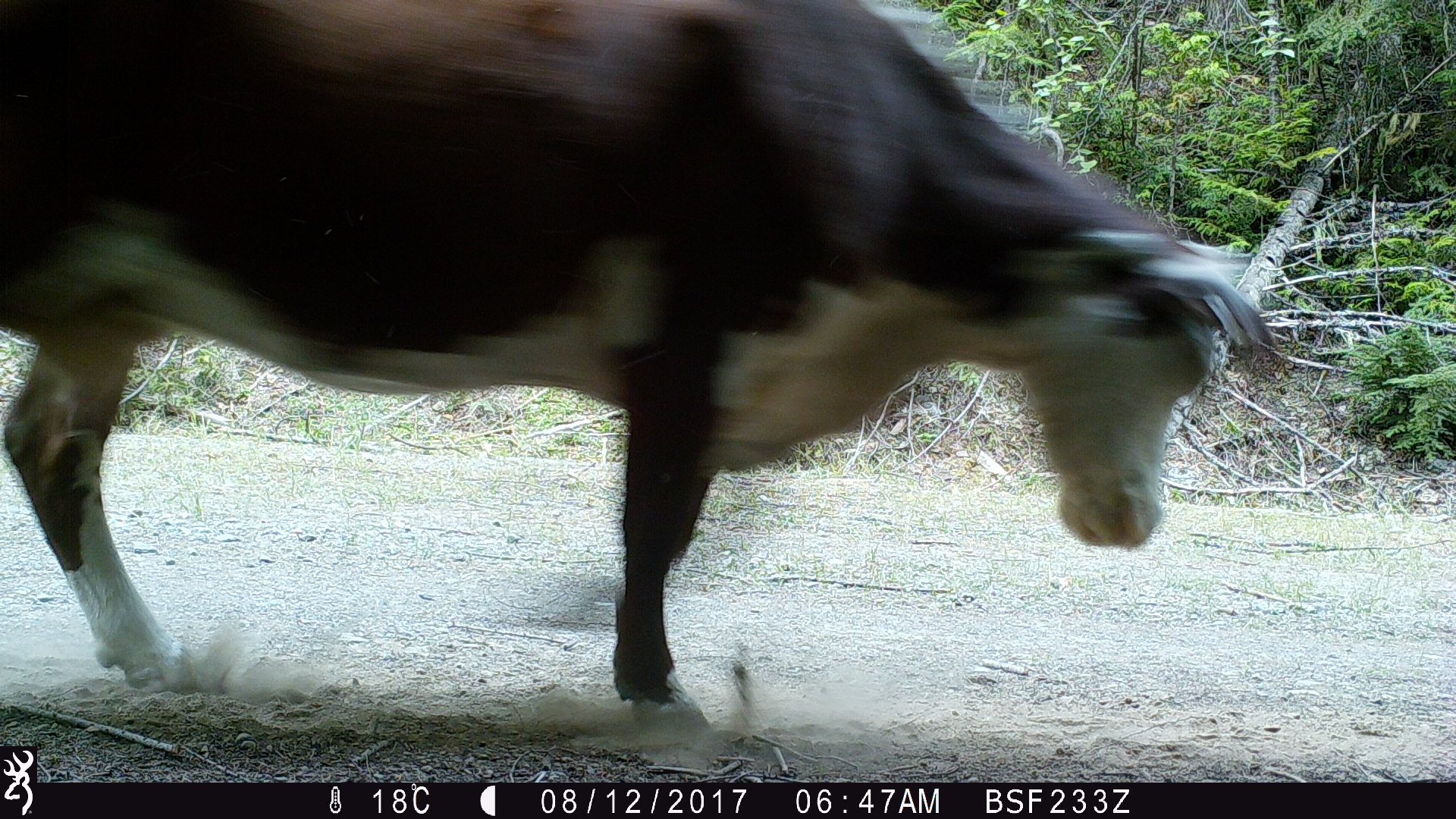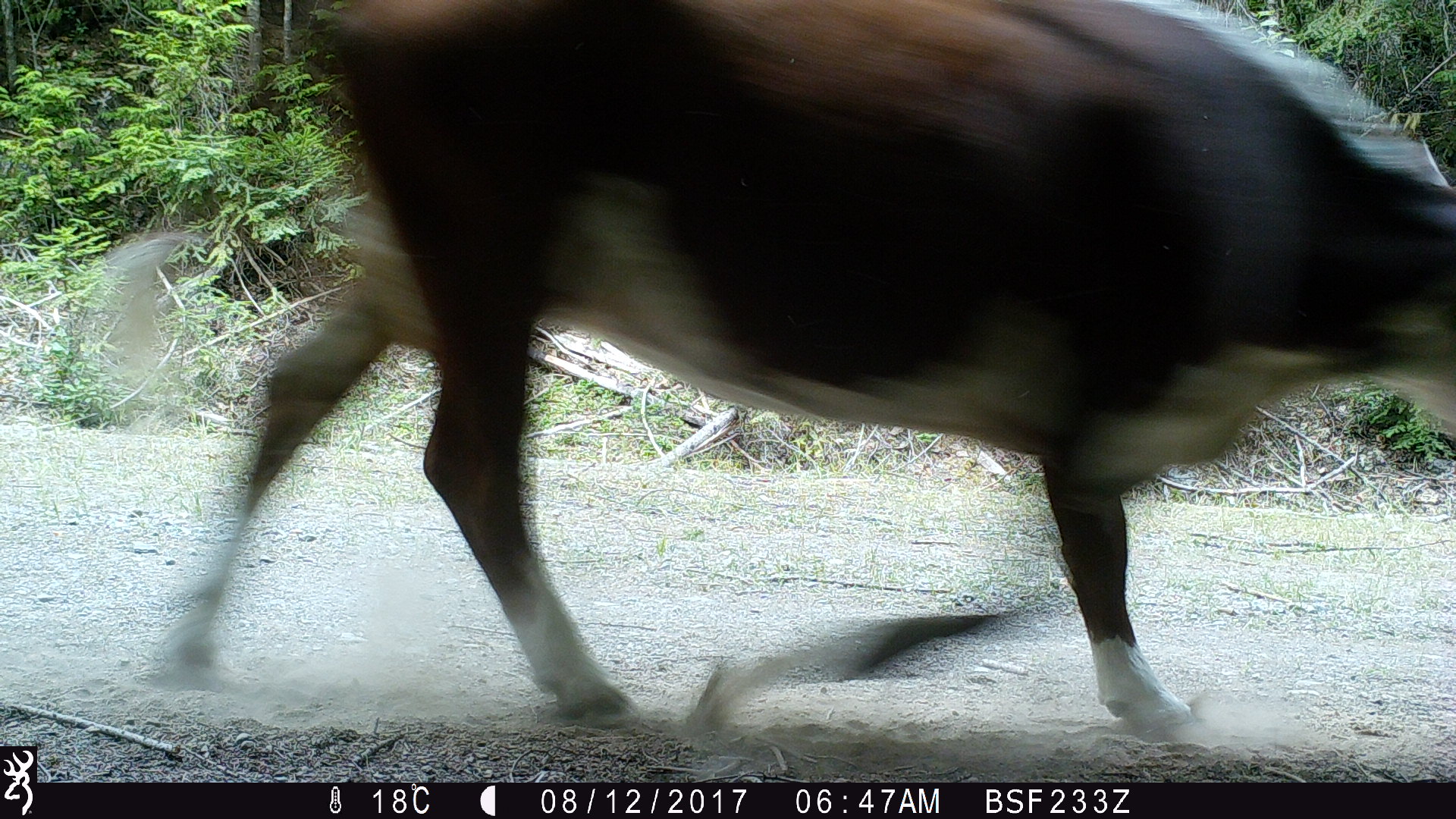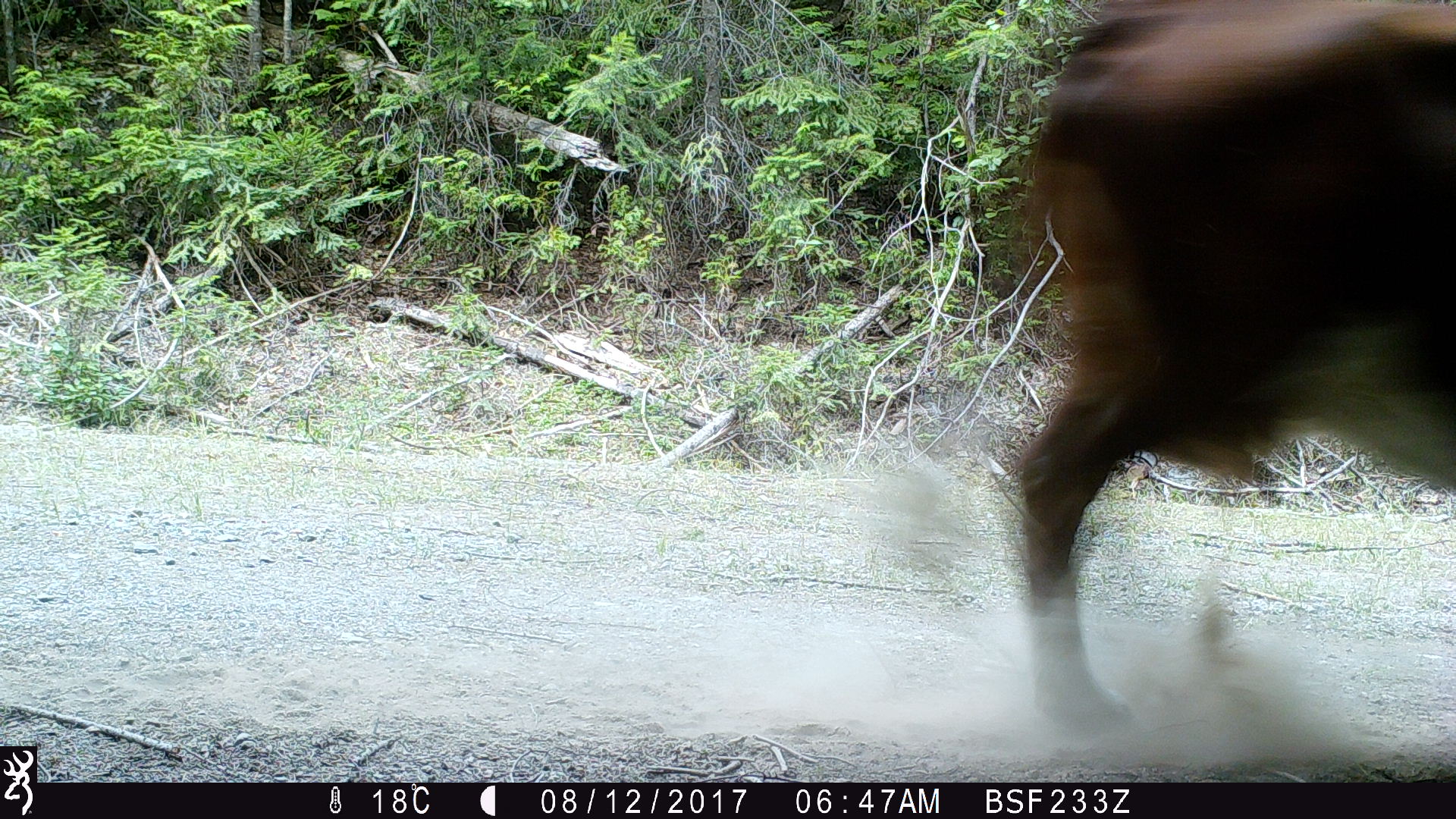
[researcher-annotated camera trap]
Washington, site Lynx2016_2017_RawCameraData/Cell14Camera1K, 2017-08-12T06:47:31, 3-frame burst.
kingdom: Animalia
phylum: Chordata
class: Mammalia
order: Artiodactyla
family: Bovidae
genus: Bos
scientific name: Bos taurus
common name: domestic cattle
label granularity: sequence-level